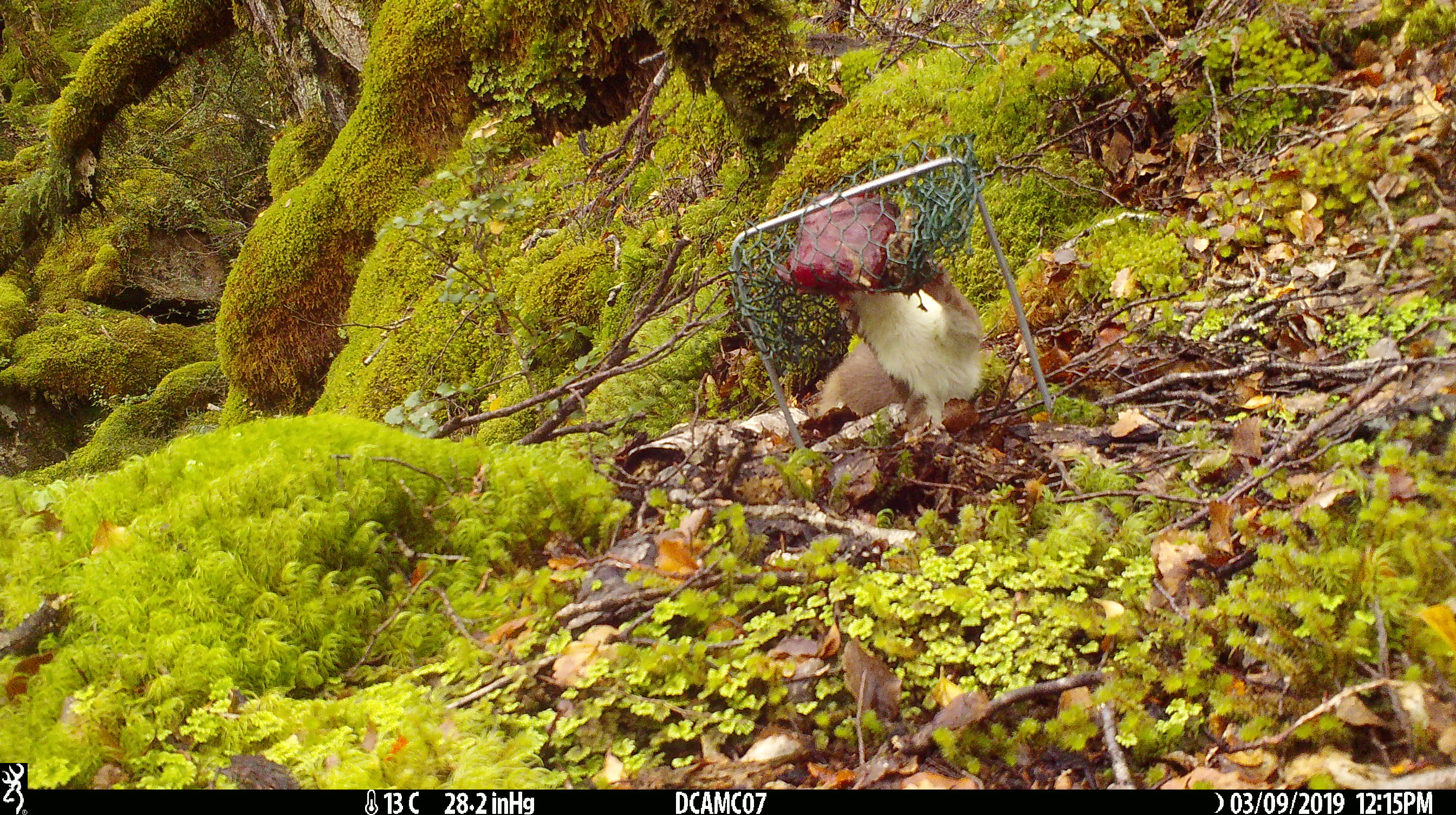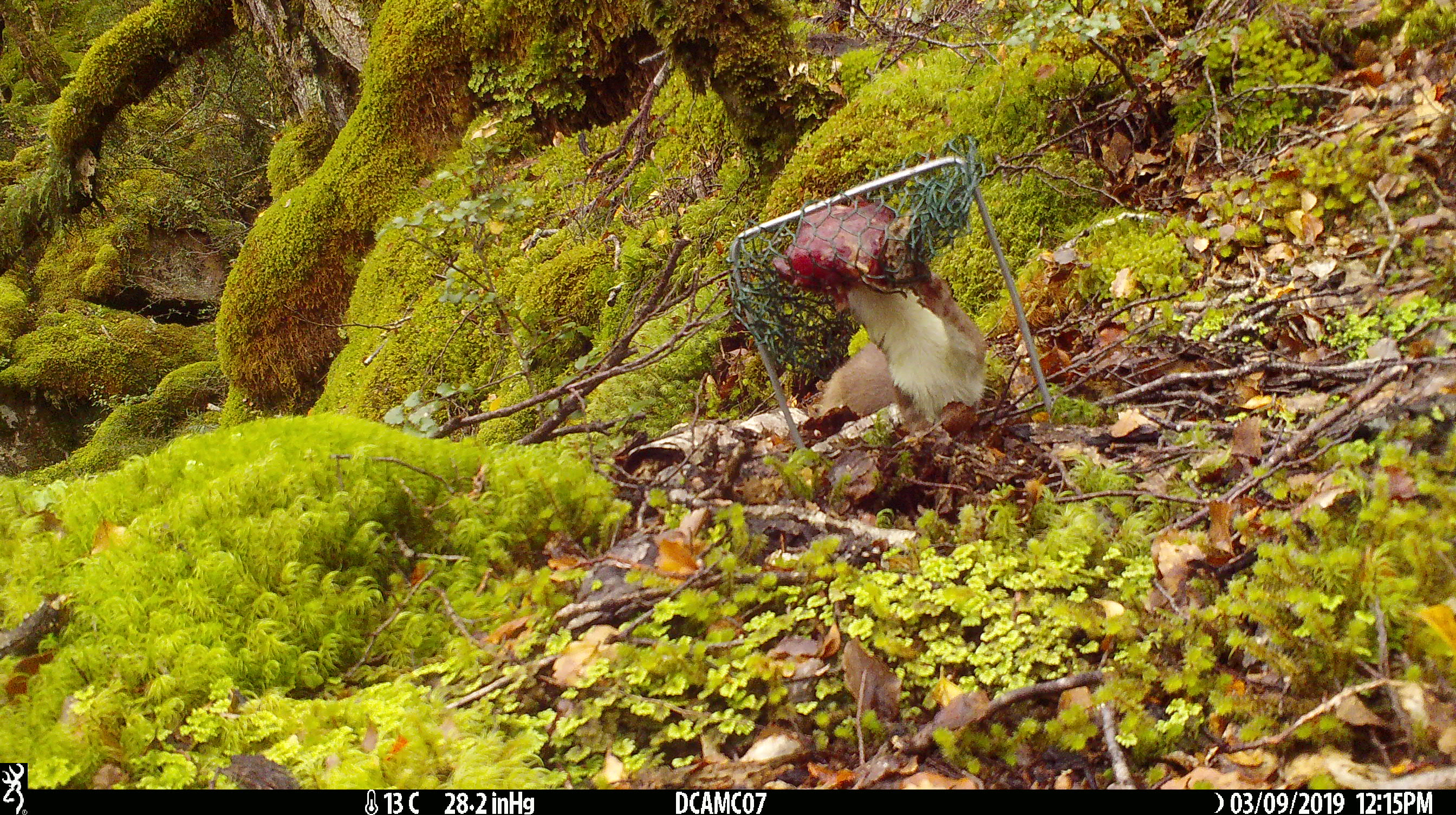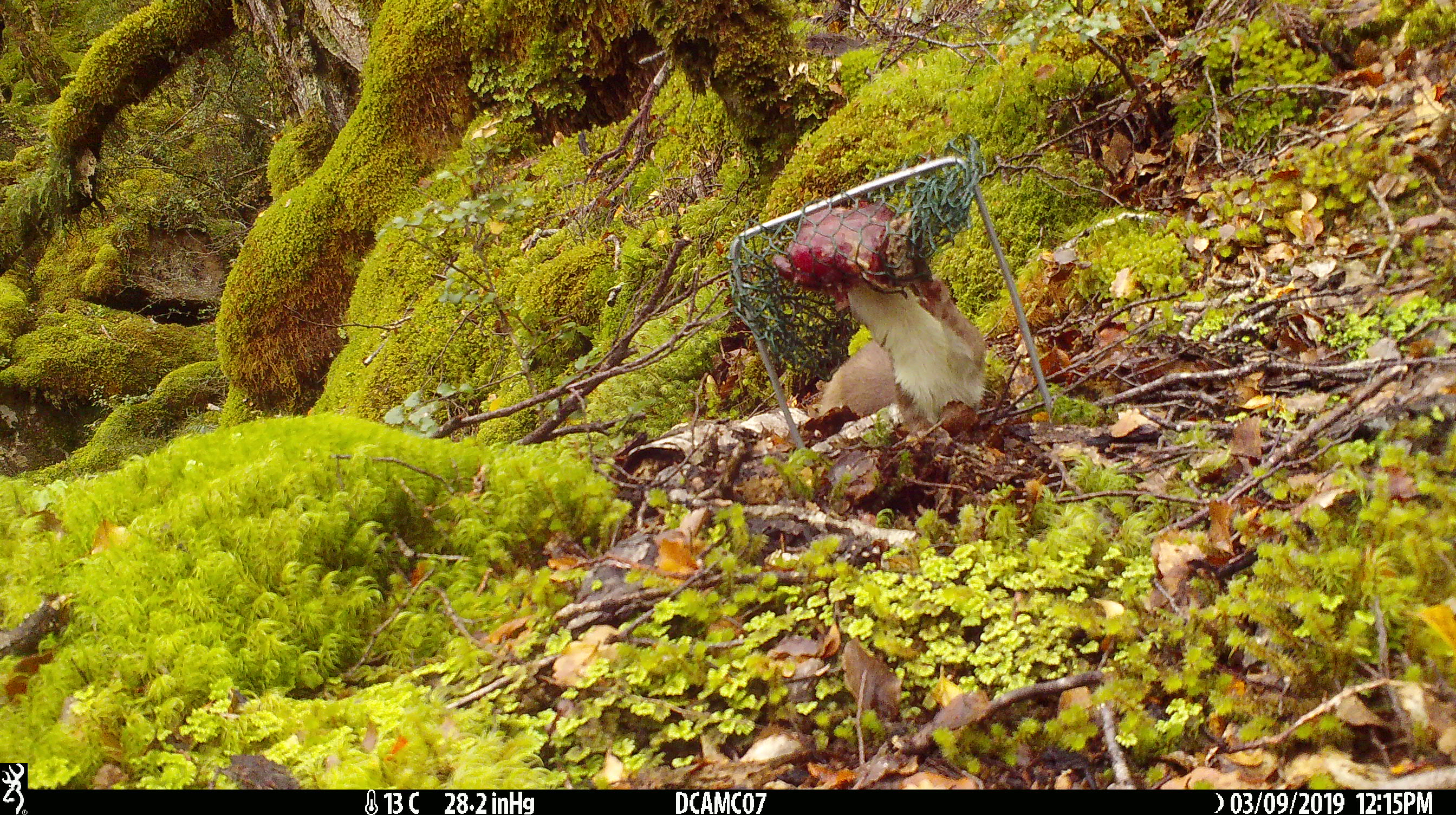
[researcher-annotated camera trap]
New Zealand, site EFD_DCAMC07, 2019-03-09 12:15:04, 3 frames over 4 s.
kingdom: Animalia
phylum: Chordata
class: Mammalia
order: Carnivora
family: Mustelidae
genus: Mustela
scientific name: Mustela erminea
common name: stoat